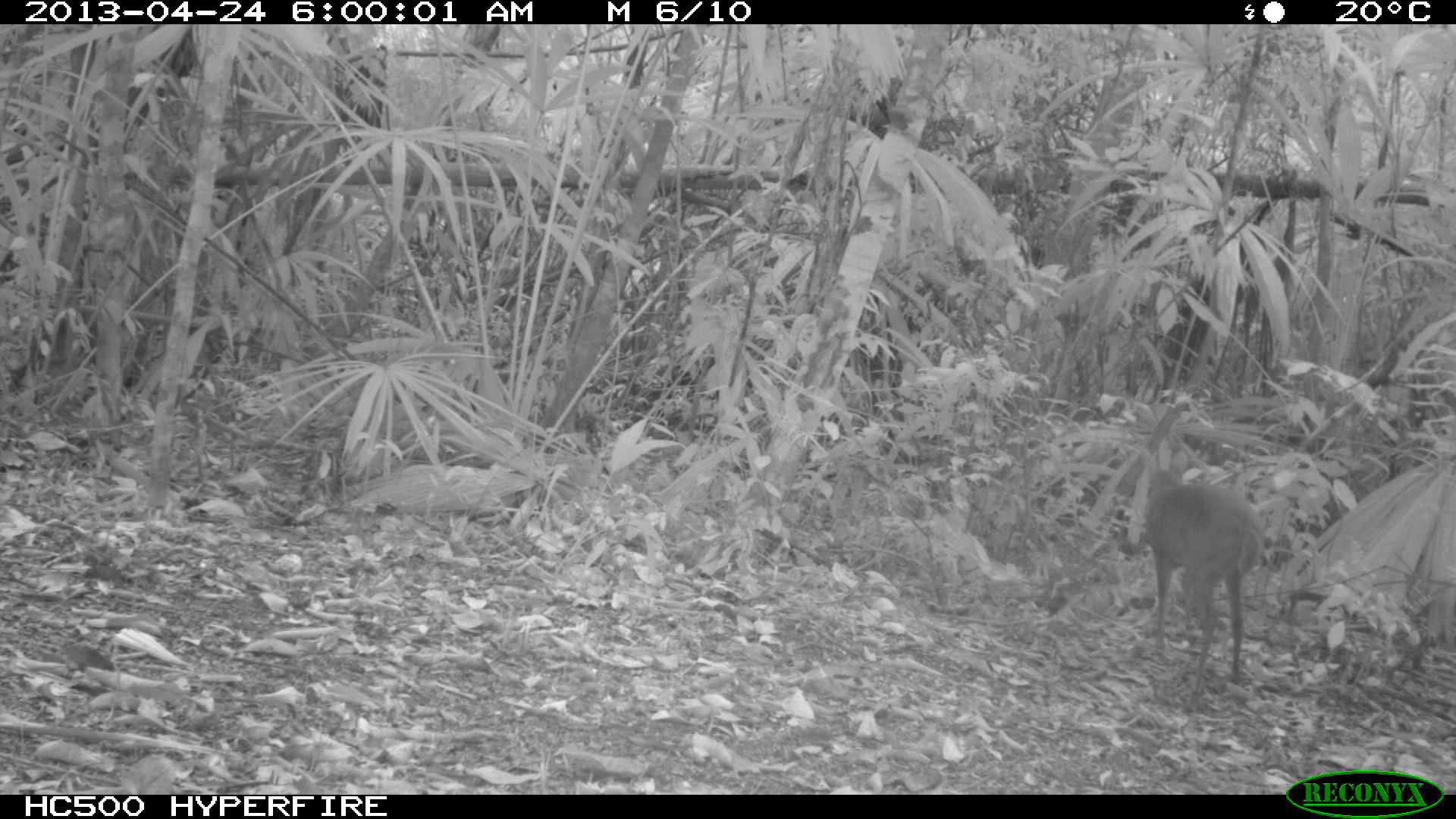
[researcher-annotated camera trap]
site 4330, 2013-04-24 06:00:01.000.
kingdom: Animalia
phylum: Chordata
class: Mammalia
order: Artiodactyla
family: Cervidae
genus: Mazama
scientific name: Mazama temama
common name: central american red brocket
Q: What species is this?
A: Mazama temama (central american red brocket).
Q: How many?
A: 1.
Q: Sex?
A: Female.